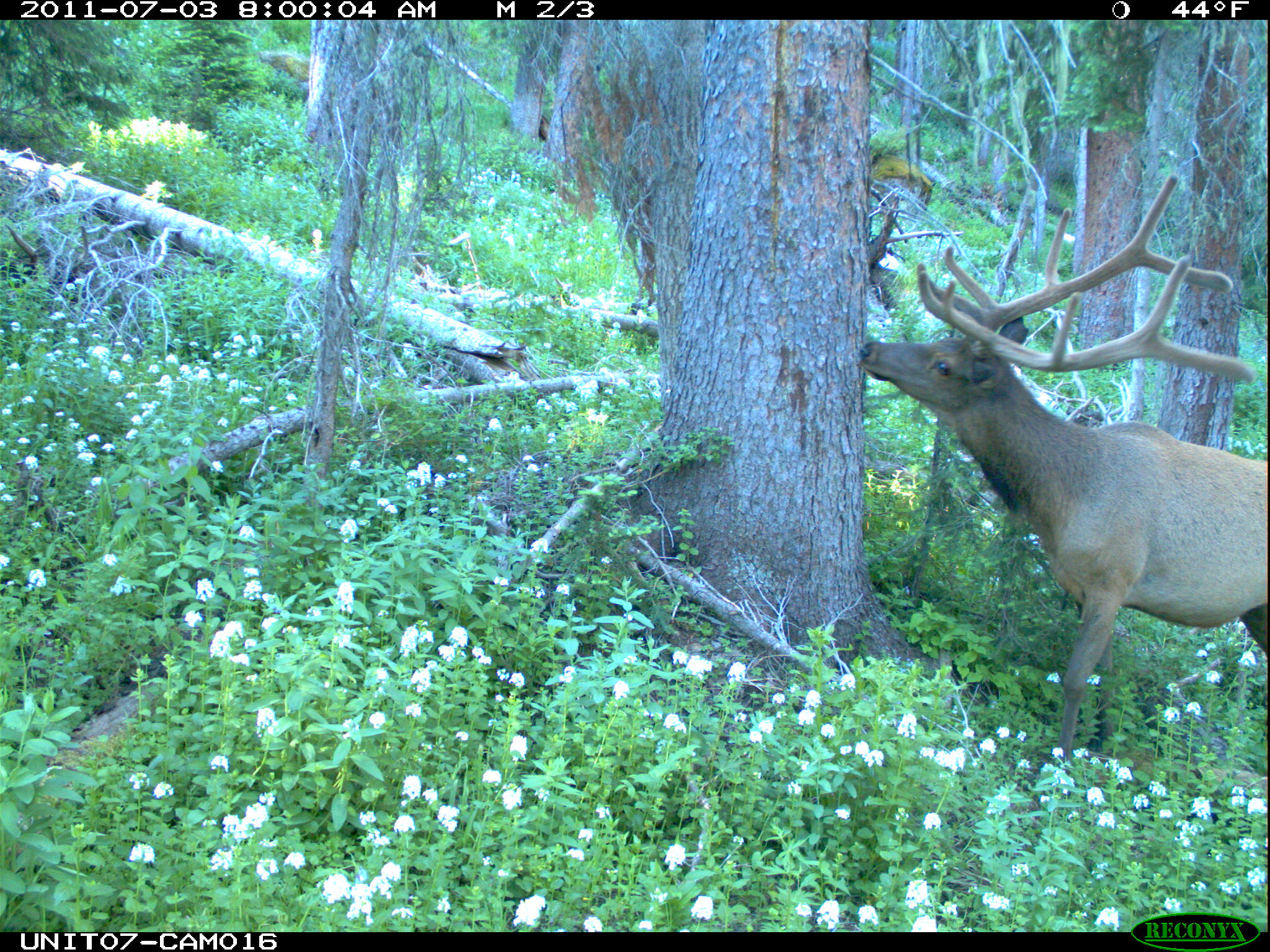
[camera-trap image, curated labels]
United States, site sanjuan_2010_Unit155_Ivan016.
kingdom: Animalia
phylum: Chordata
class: Mammalia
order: Artiodactyla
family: Cervidae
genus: Cervus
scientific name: Cervus elaphus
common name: red deer